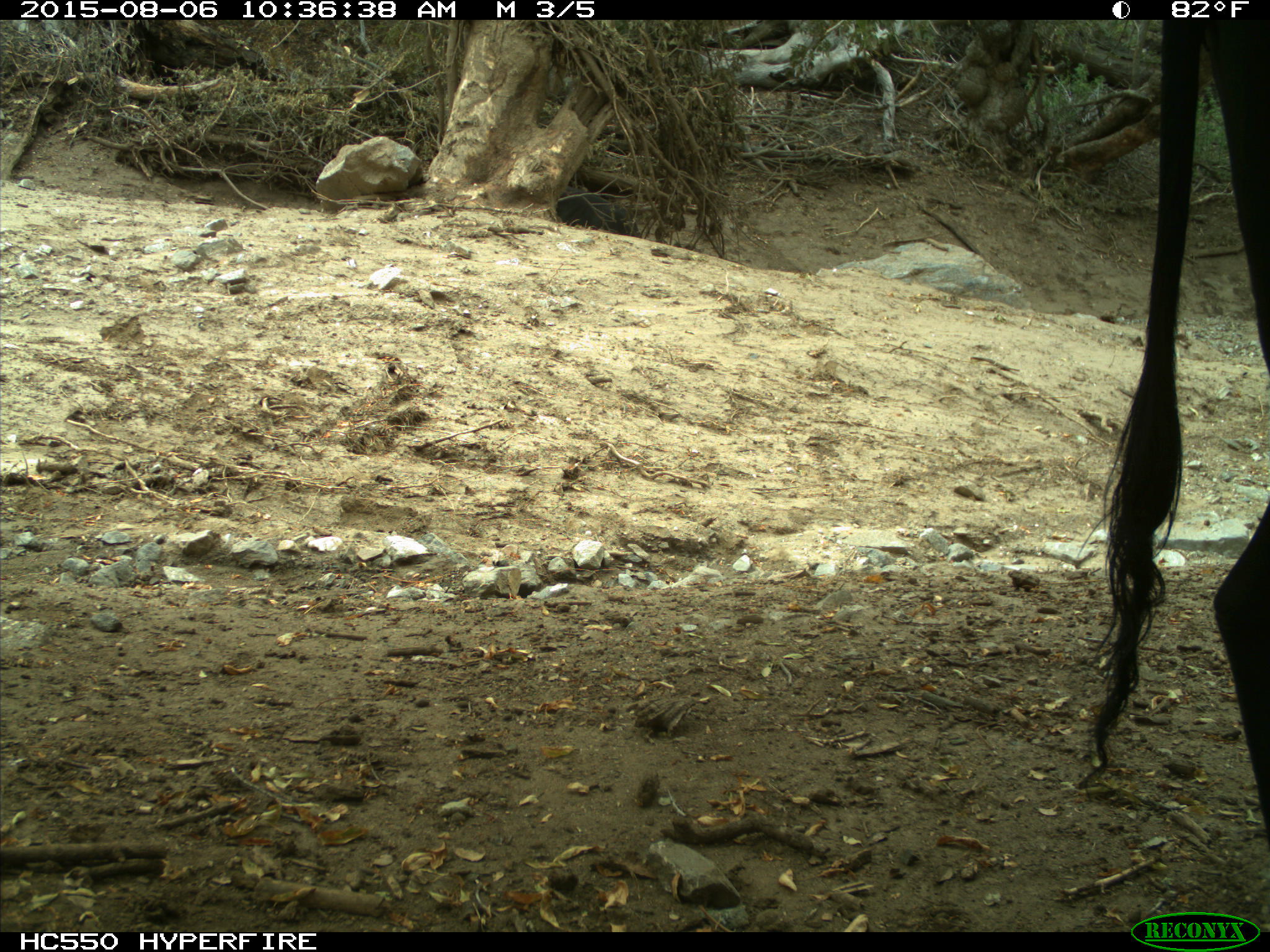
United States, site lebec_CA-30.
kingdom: Animalia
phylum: Chordata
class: Mammalia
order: Artiodactyla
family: Bovidae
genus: Bos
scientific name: Bos taurus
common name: domestic cow